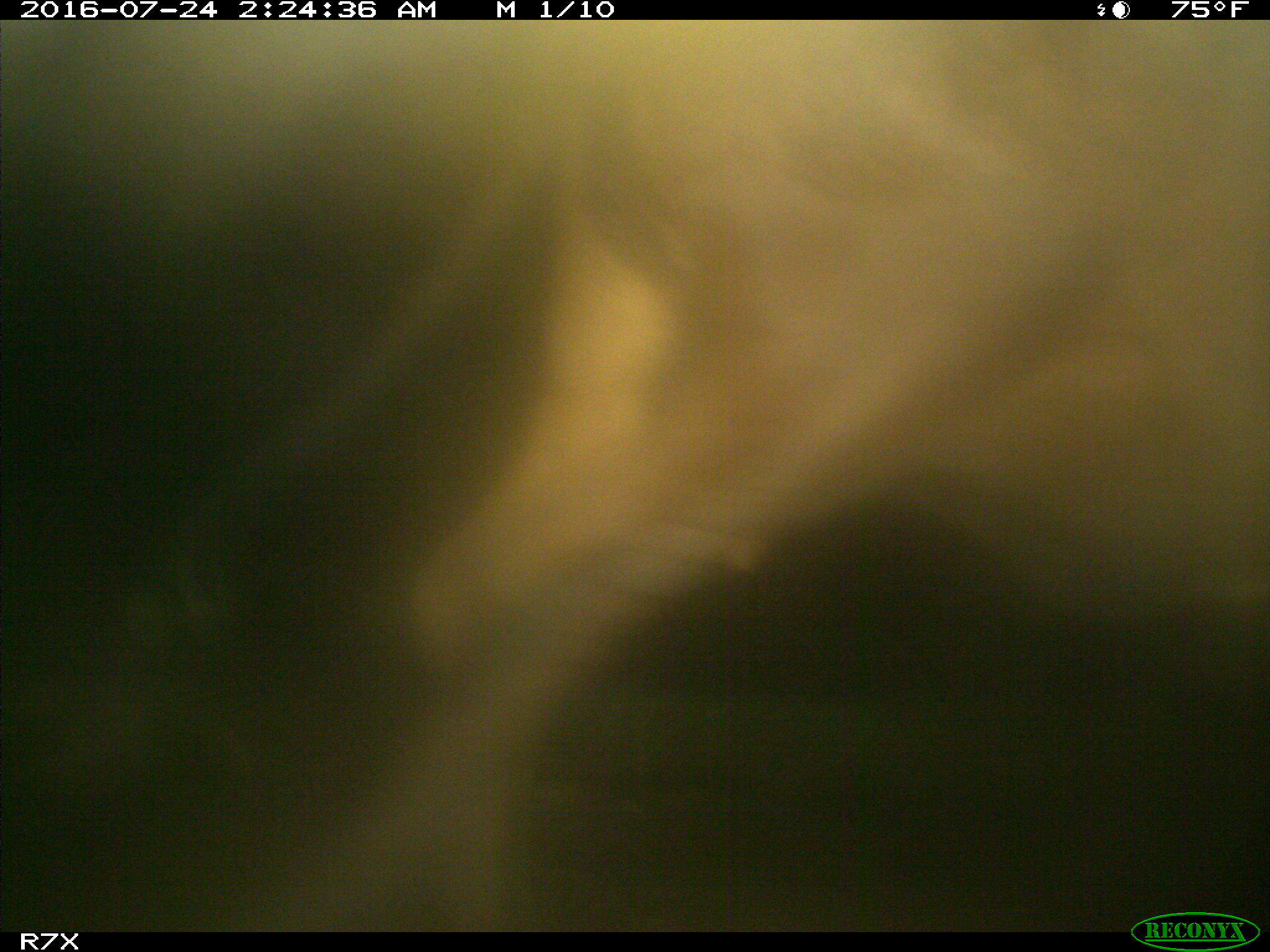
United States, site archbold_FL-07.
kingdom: Animalia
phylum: Chordata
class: Mammalia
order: Artiodactyla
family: Bovidae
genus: Bos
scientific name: Bos taurus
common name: domestic cow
Bos taurus (domestic cow).